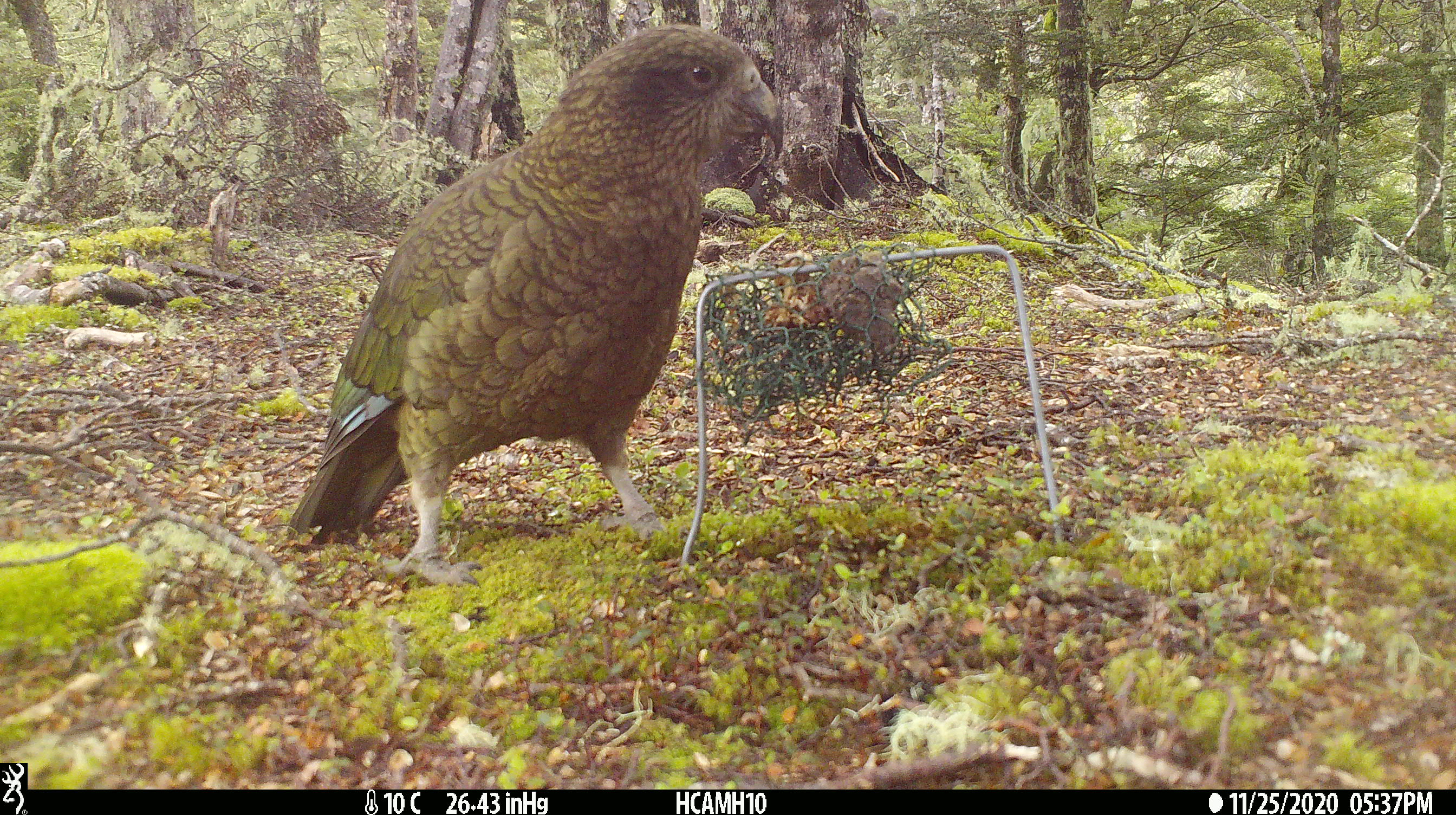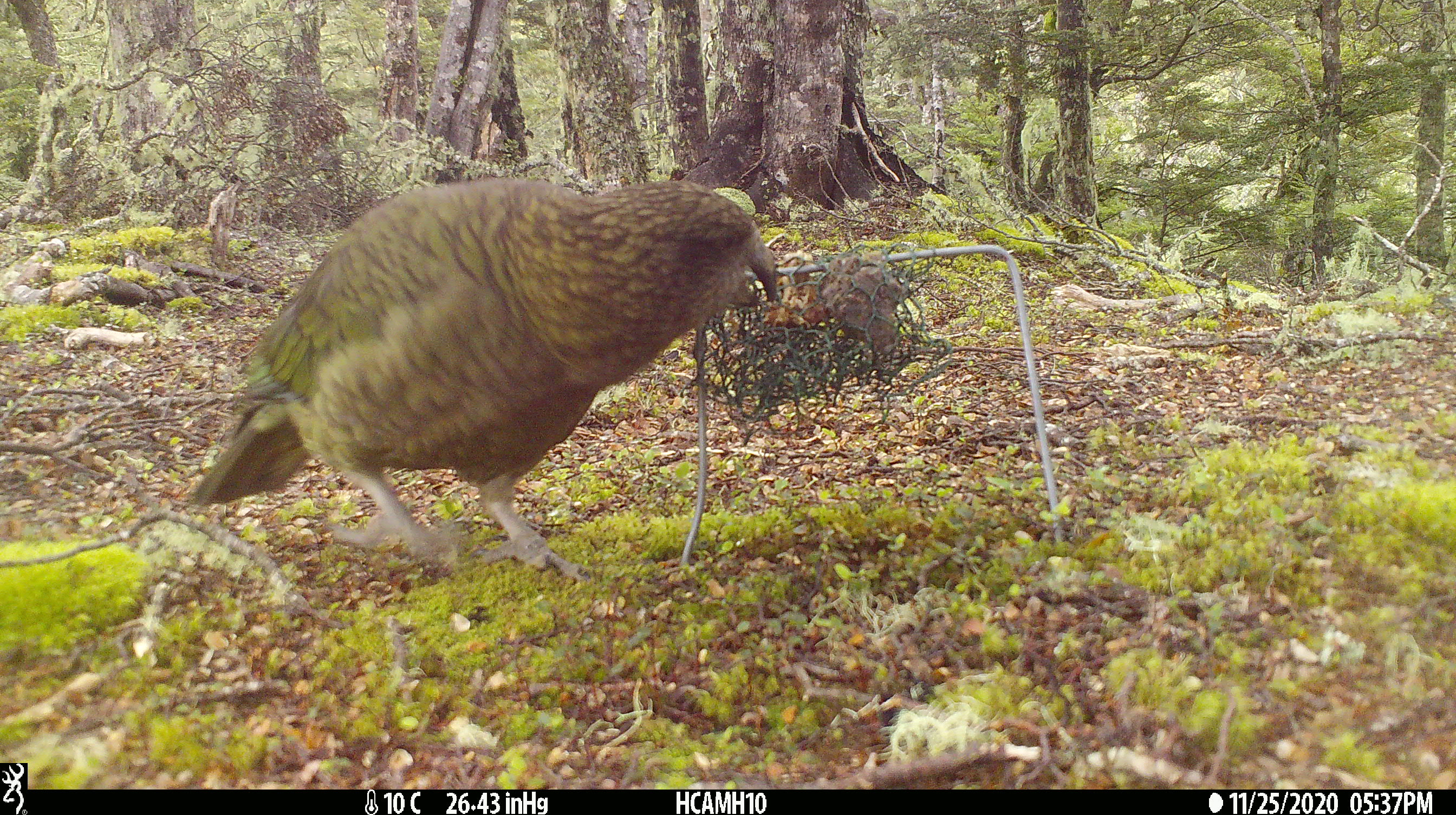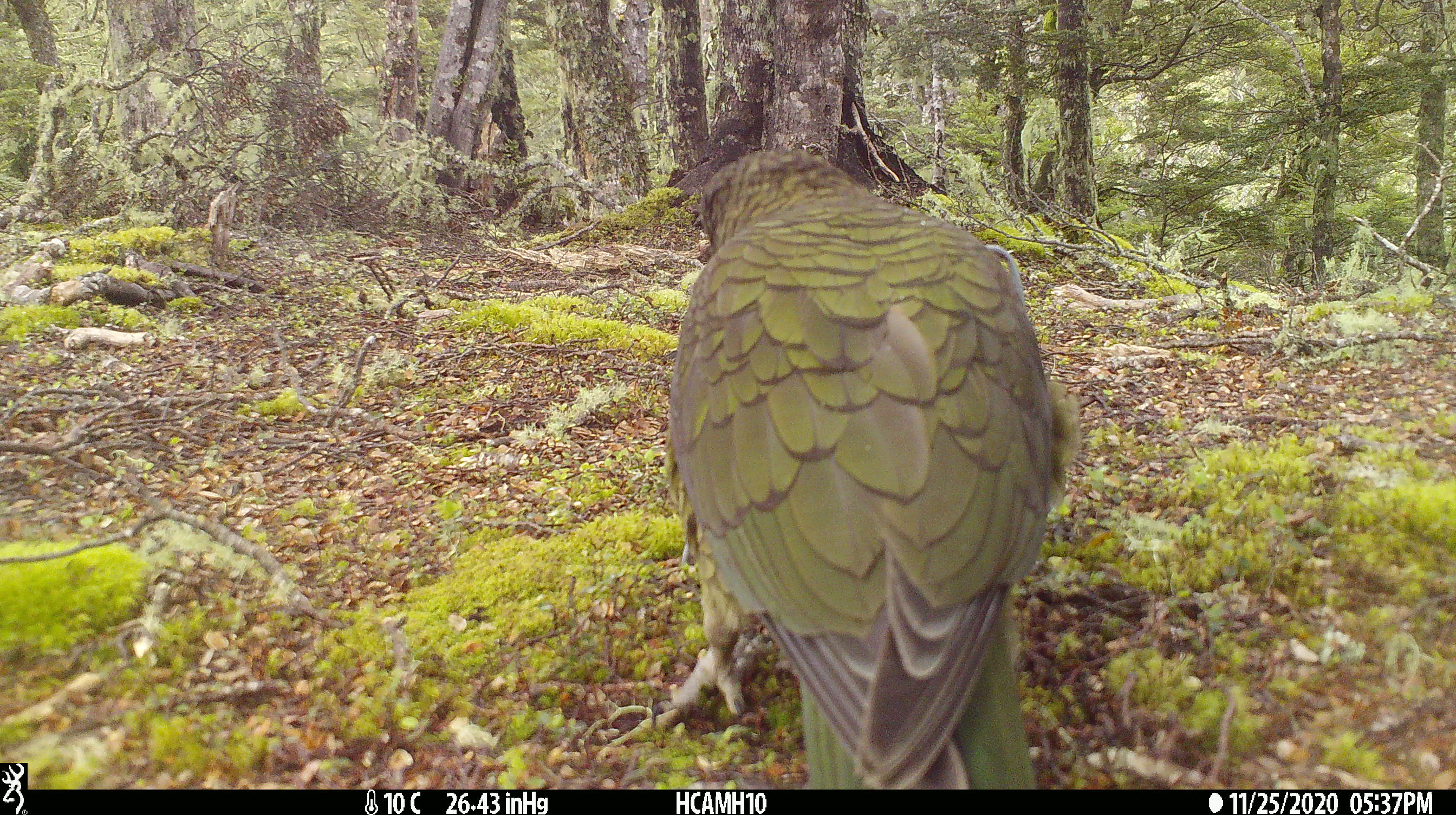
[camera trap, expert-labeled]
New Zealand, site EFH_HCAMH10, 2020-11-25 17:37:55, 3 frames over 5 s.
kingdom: Animalia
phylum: Chordata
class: Aves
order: Psittaciformes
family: Strigopidae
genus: Nestor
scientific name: Nestor notabilis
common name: kea